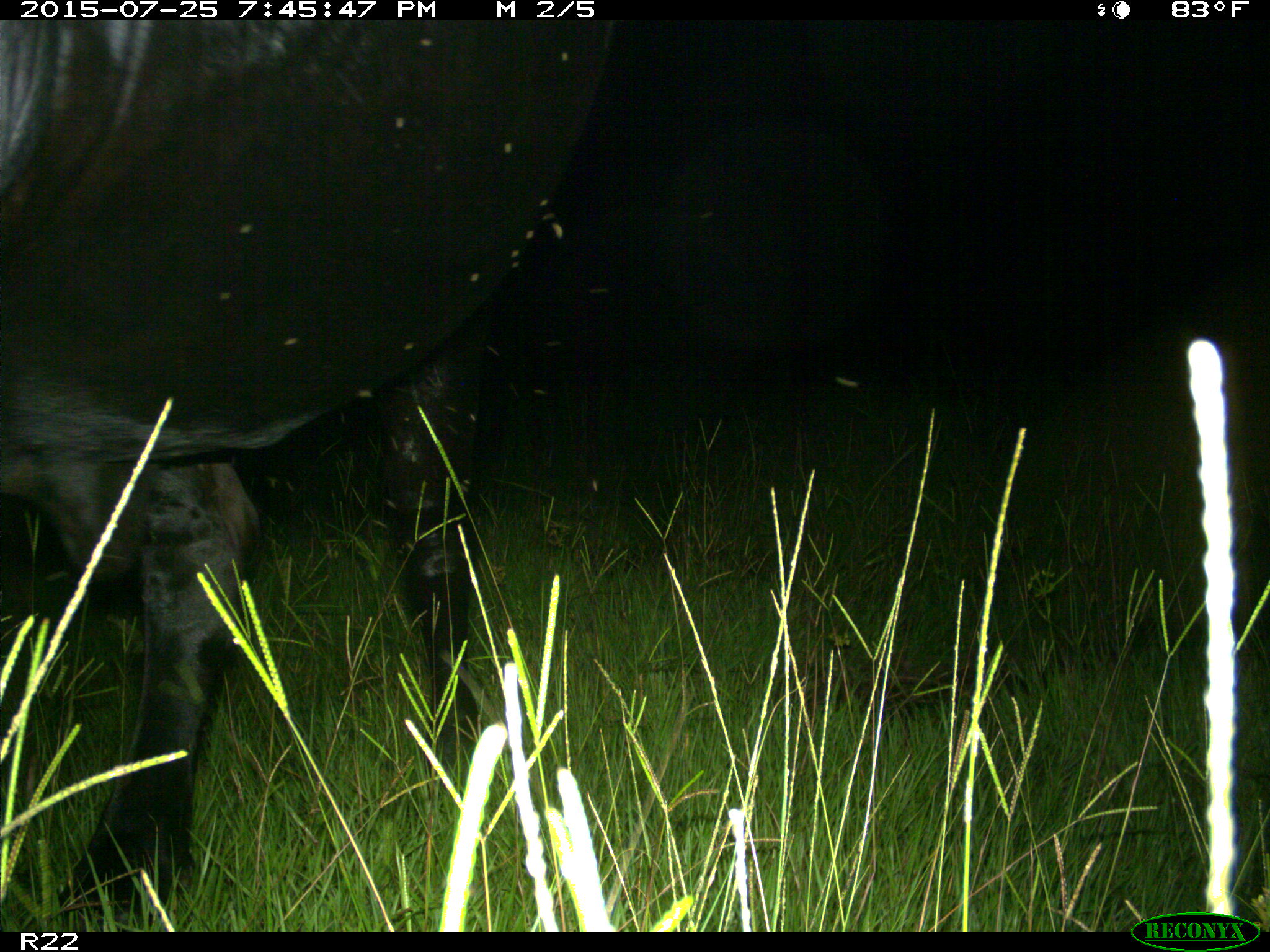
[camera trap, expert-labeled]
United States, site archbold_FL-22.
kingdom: Animalia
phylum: Chordata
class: Mammalia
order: Artiodactyla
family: Bovidae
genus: Bos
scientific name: Bos taurus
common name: domestic cow